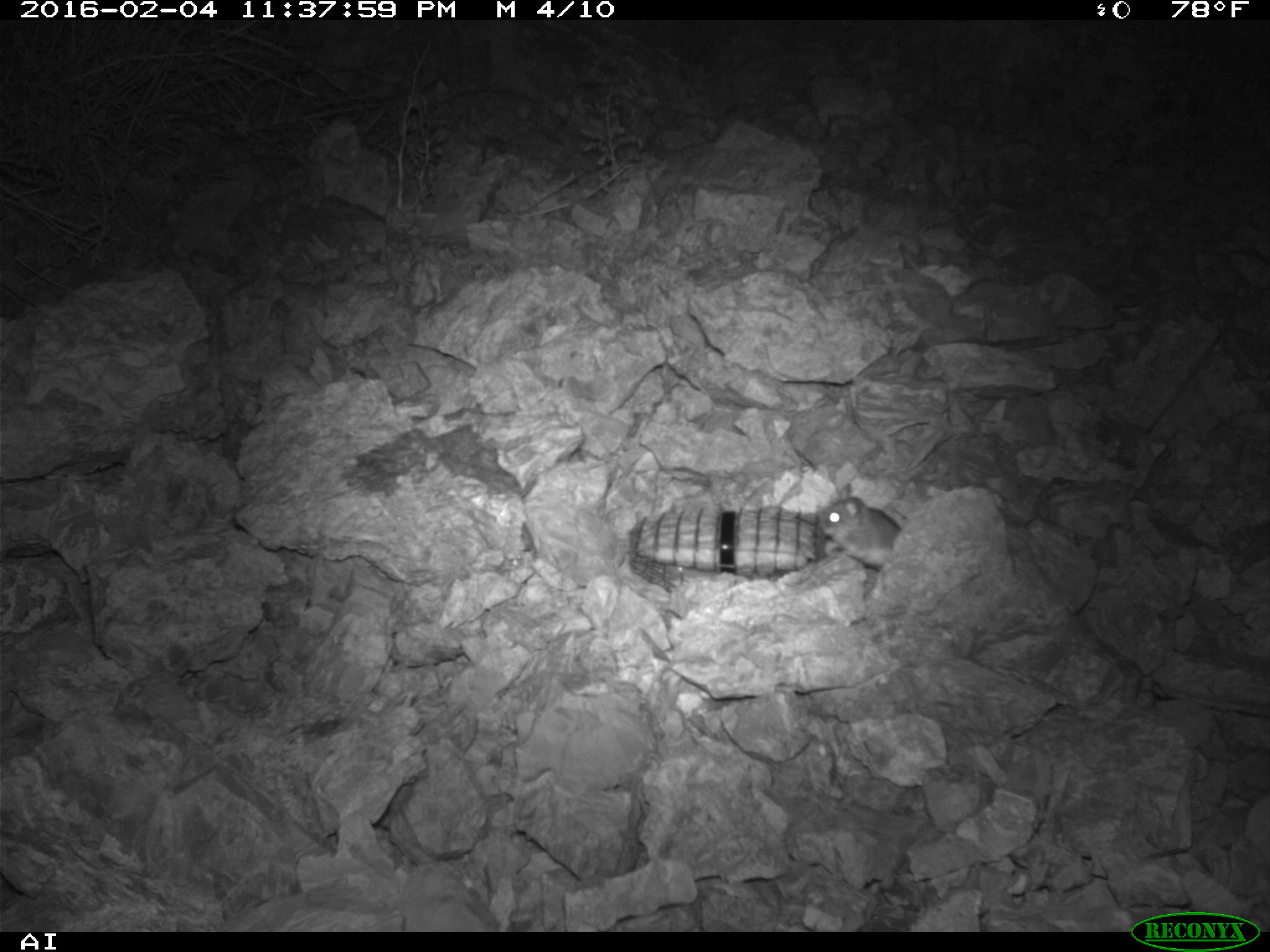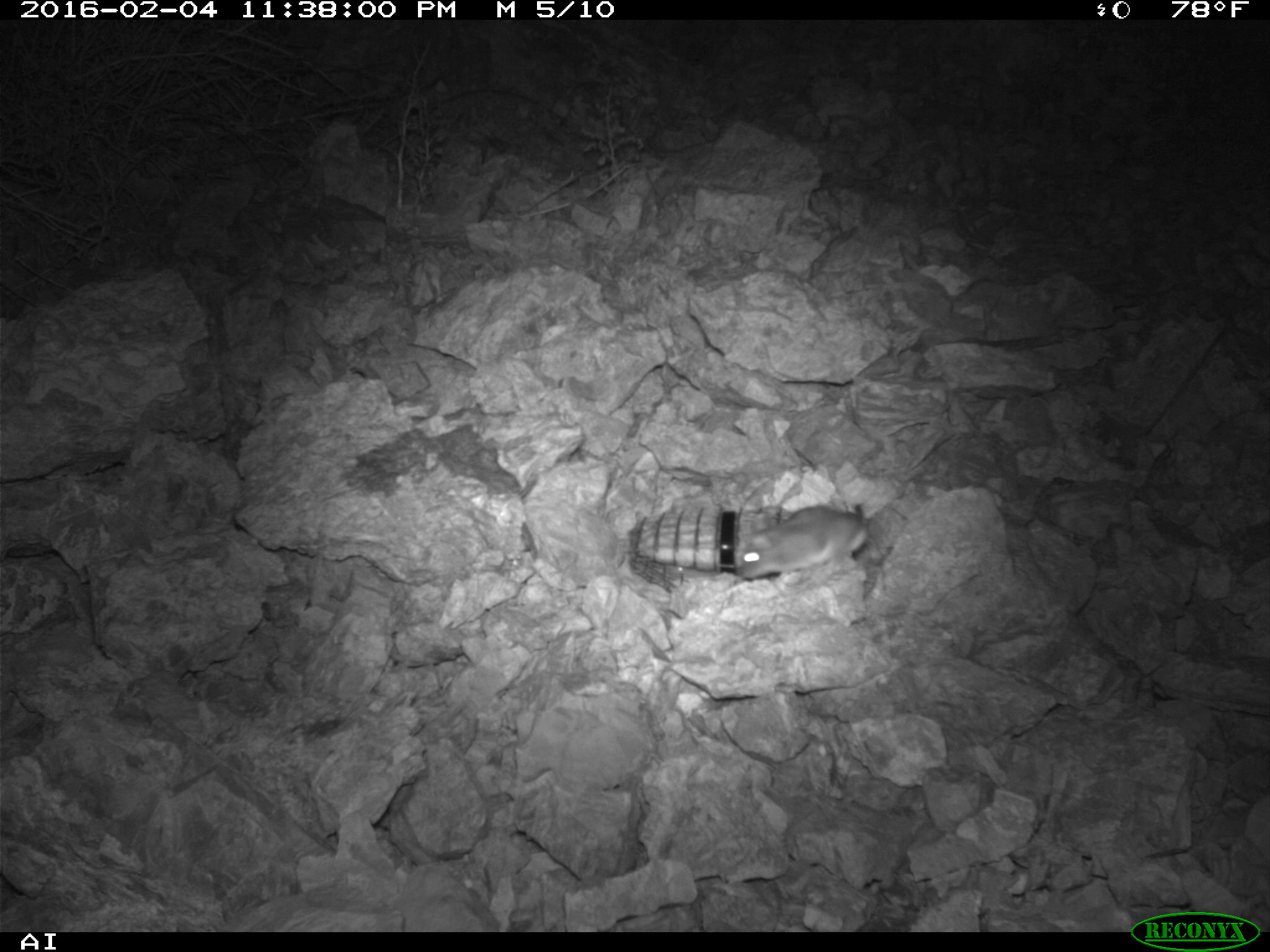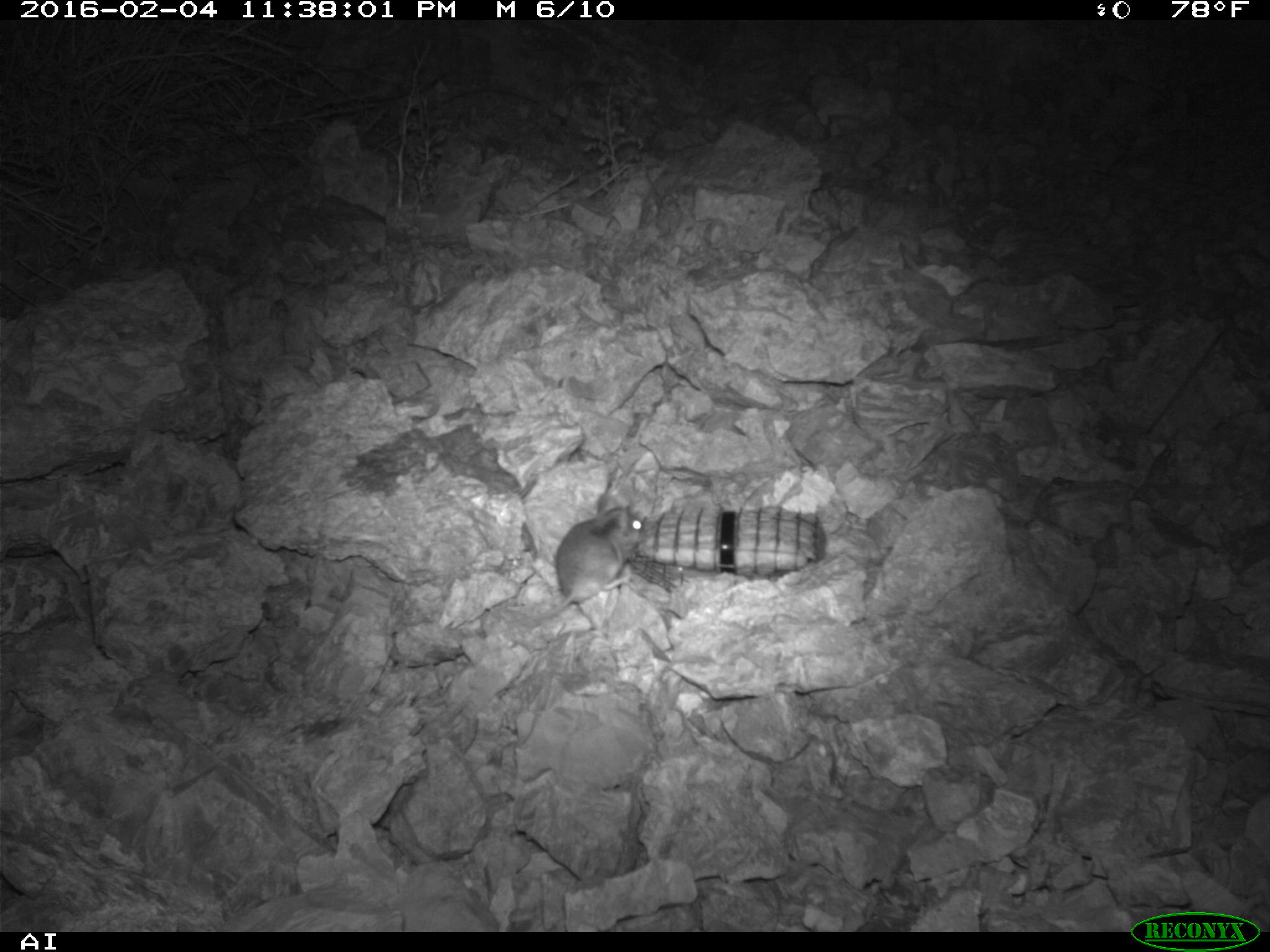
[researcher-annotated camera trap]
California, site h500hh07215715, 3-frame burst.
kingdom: Animalia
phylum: Chordata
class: Mammalia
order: Rodentia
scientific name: Rodentia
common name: rodent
Rodent (Rodentia).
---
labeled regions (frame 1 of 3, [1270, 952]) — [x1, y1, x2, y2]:
rodent: [814, 480, 902, 571]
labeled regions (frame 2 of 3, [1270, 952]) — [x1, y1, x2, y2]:
rodent: [740, 503, 867, 579]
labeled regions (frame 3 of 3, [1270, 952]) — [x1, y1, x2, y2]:
rodent: [538, 492, 647, 622]